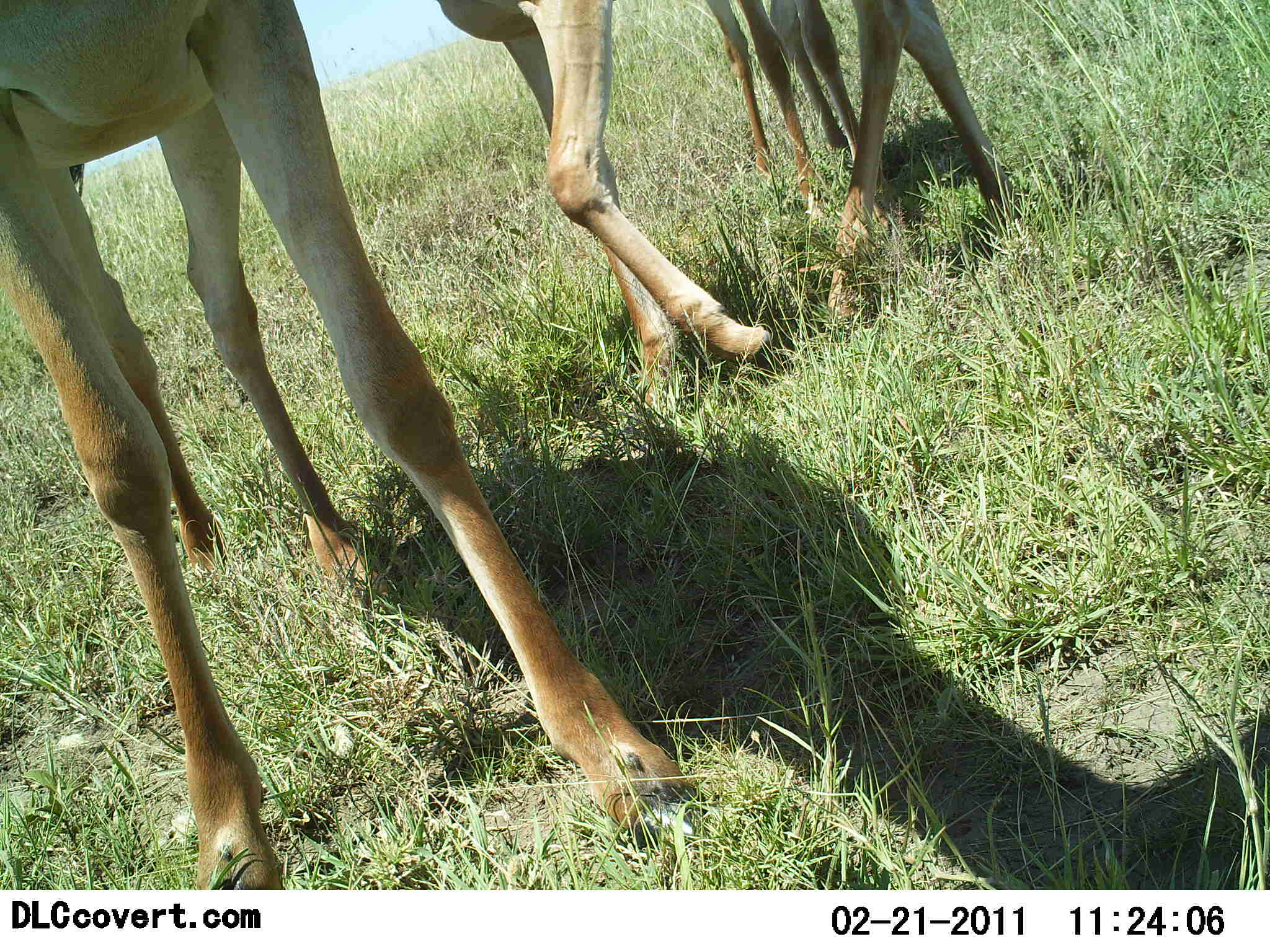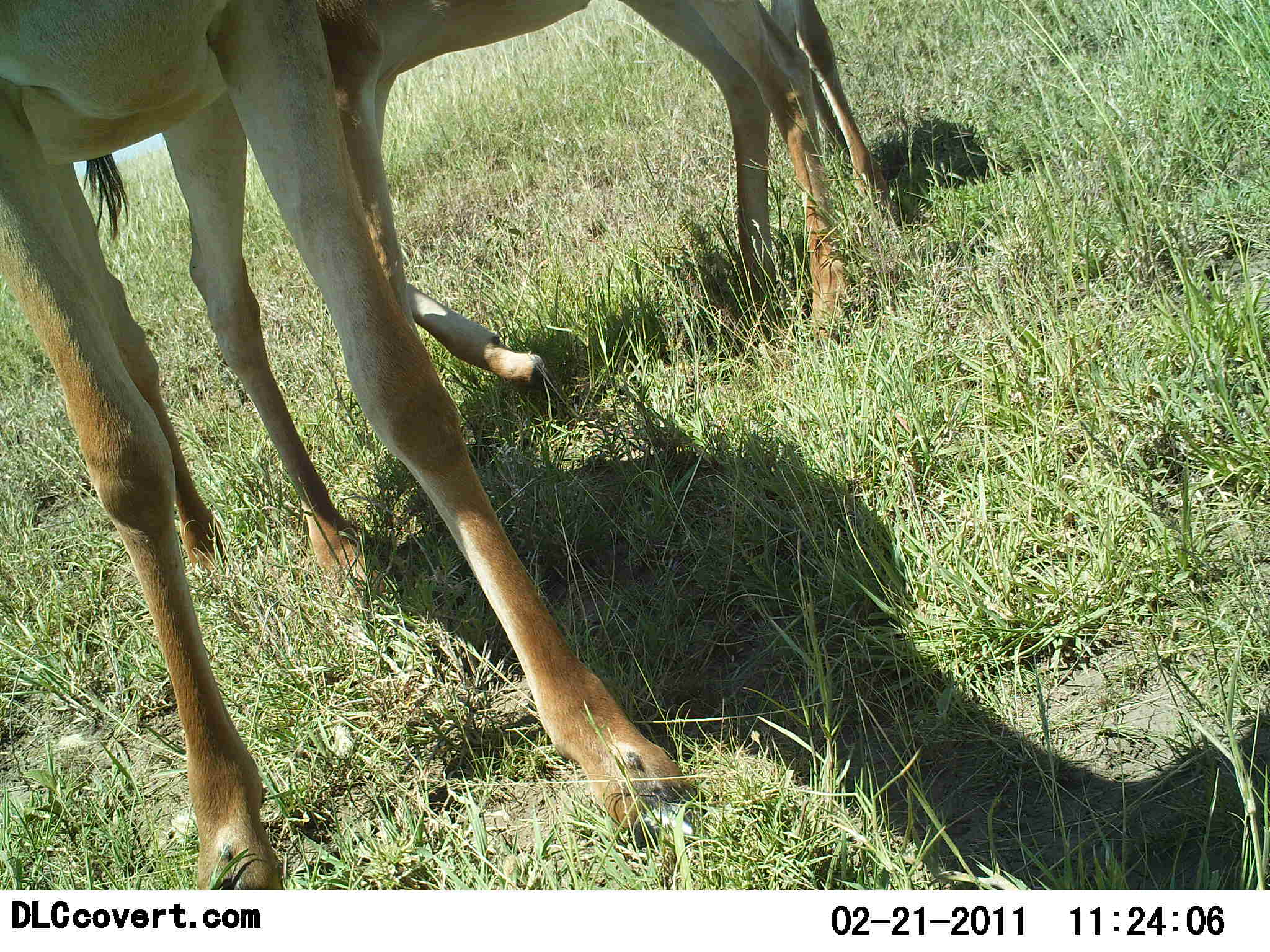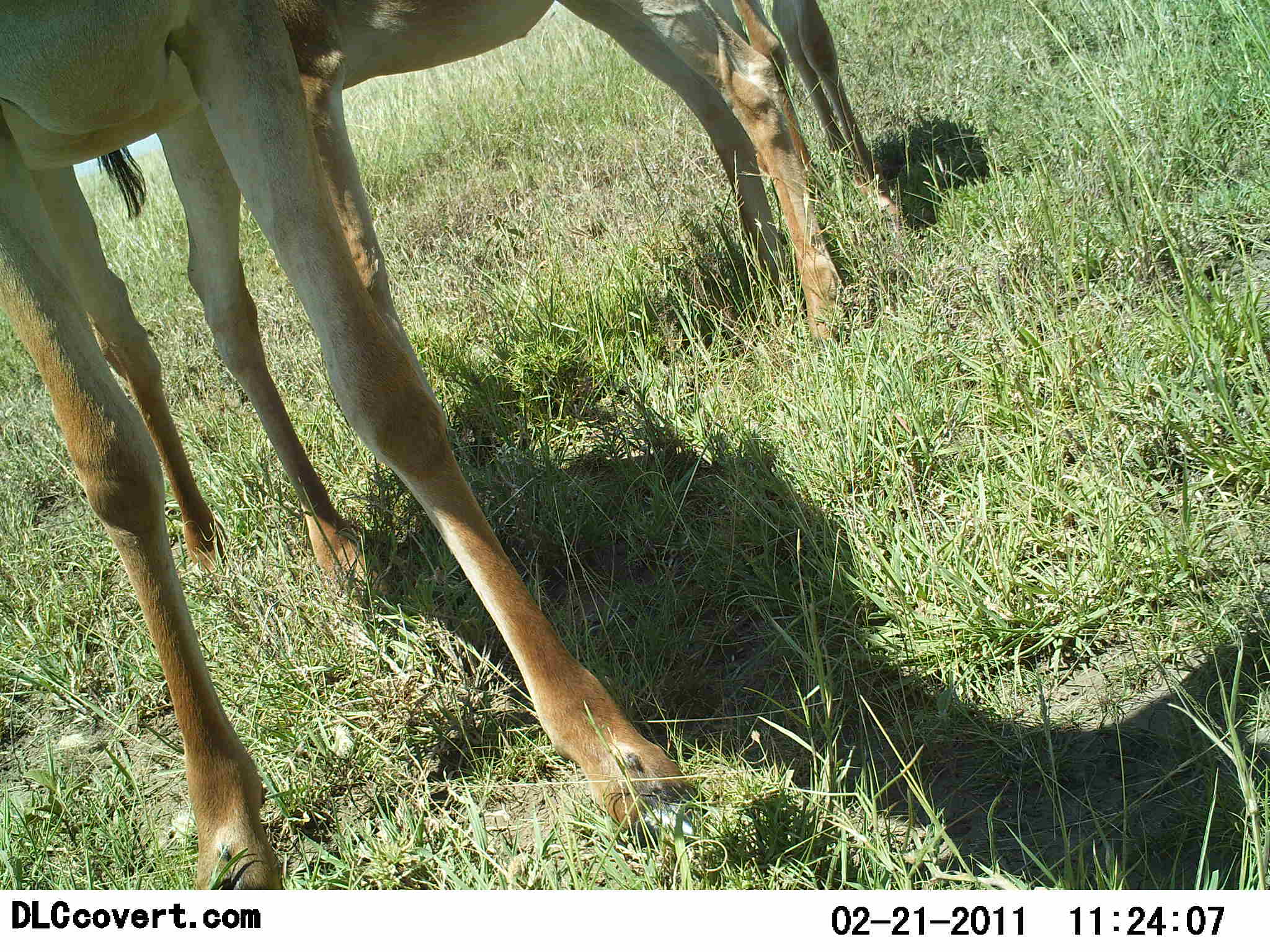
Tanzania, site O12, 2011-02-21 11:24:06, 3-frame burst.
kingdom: Animalia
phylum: Chordata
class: Mammalia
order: Artiodactyla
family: Bovidae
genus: Alcelaphus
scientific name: Alcelaphus buselaphus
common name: hartebeest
Hartebeest (Alcelaphus buselaphus), count 3. Behavior (volunteer vote fractions): standing 100%, resting 0%, moving 38%, interacting 0%. Young present (vote fraction): 31%. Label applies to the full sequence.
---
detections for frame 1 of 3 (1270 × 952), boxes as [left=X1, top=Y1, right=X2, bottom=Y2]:
animal: [left=0, top=0, right=709, bottom=896]; [left=415, top=0, right=1051, bottom=429]; [left=689, top=0, right=879, bottom=247]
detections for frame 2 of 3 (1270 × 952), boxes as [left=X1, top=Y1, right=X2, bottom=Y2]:
animal: [left=0, top=1, right=765, bottom=893]; [left=185, top=0, right=864, bottom=629]; [left=718, top=0, right=924, bottom=225]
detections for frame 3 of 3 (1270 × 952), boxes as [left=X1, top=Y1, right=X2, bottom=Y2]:
animal: [left=0, top=1, right=800, bottom=892]; [left=133, top=0, right=901, bottom=651]; [left=695, top=0, right=940, bottom=256]